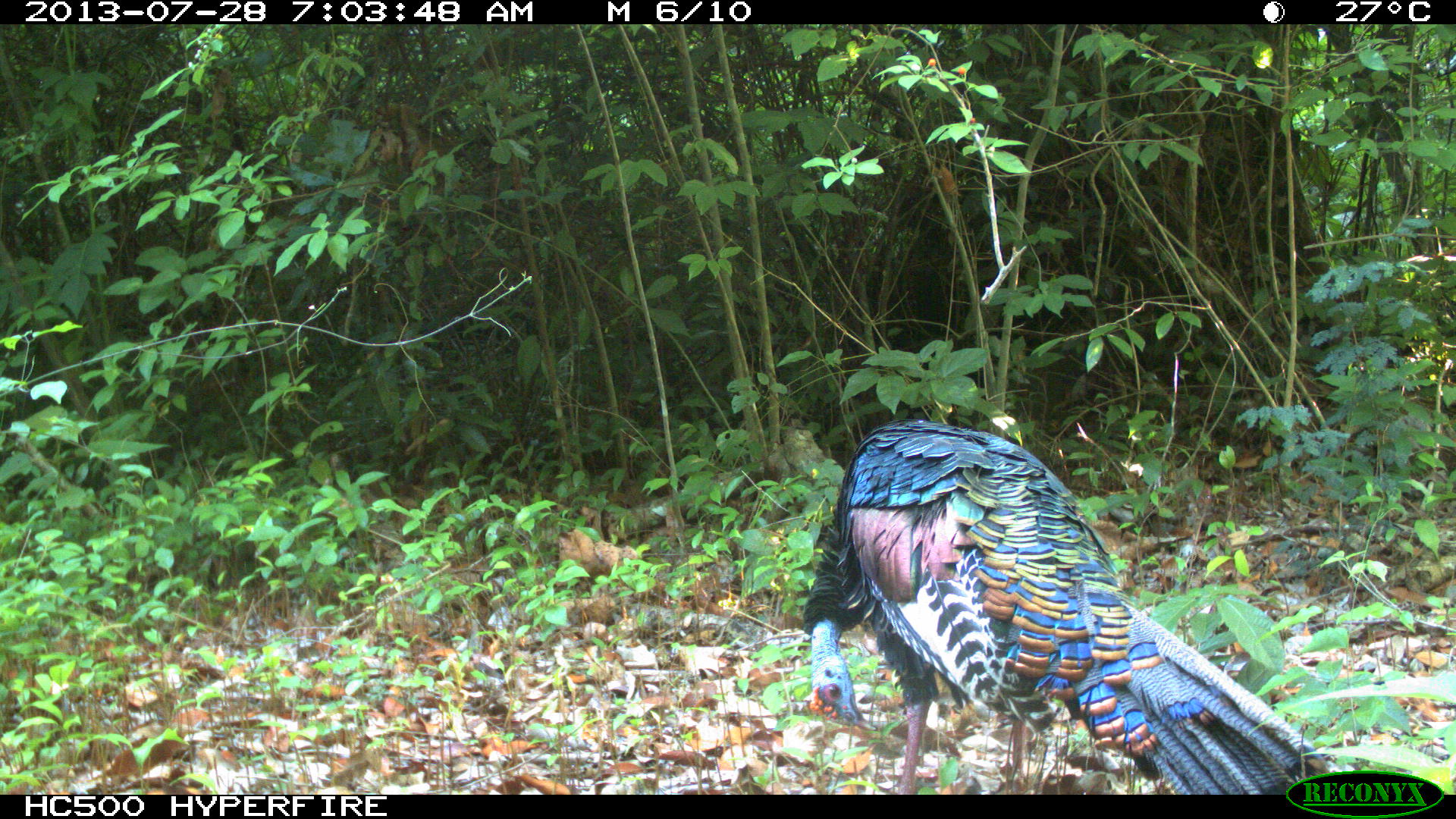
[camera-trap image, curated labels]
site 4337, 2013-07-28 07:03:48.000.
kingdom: Animalia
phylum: Chordata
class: Aves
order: Galliformes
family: Phasianidae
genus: Meleagris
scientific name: Meleagris ocellata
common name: ocellated turkey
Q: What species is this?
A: Meleagris ocellata (ocellated turkey).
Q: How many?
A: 1.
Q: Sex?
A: Male.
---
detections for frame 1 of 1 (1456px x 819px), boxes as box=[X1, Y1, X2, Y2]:
meleagris ocellata: box=[799, 417, 1330, 794]